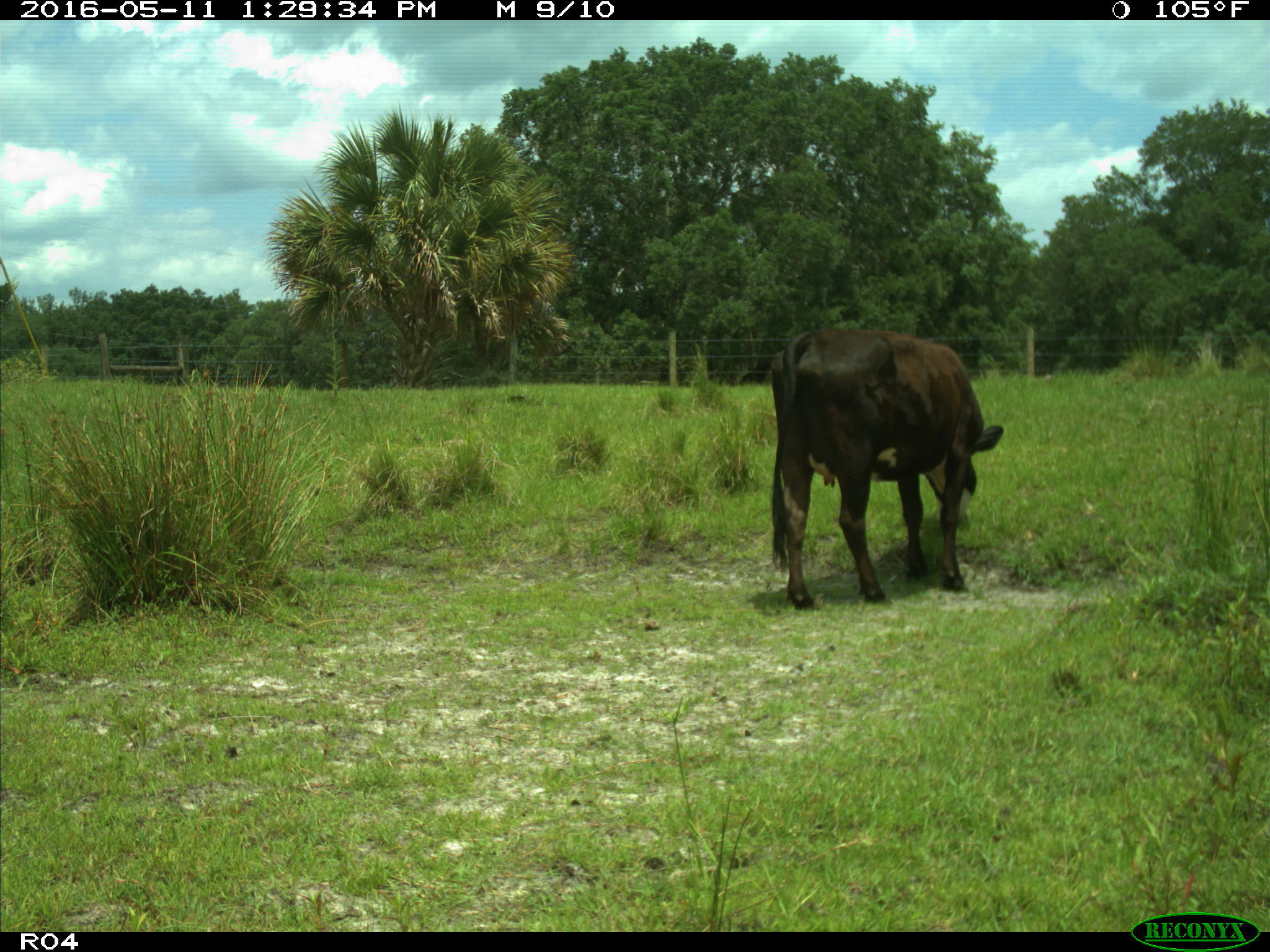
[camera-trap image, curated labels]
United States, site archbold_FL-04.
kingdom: Animalia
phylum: Chordata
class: Mammalia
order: Artiodactyla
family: Bovidae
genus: Bos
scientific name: Bos taurus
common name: domestic cow